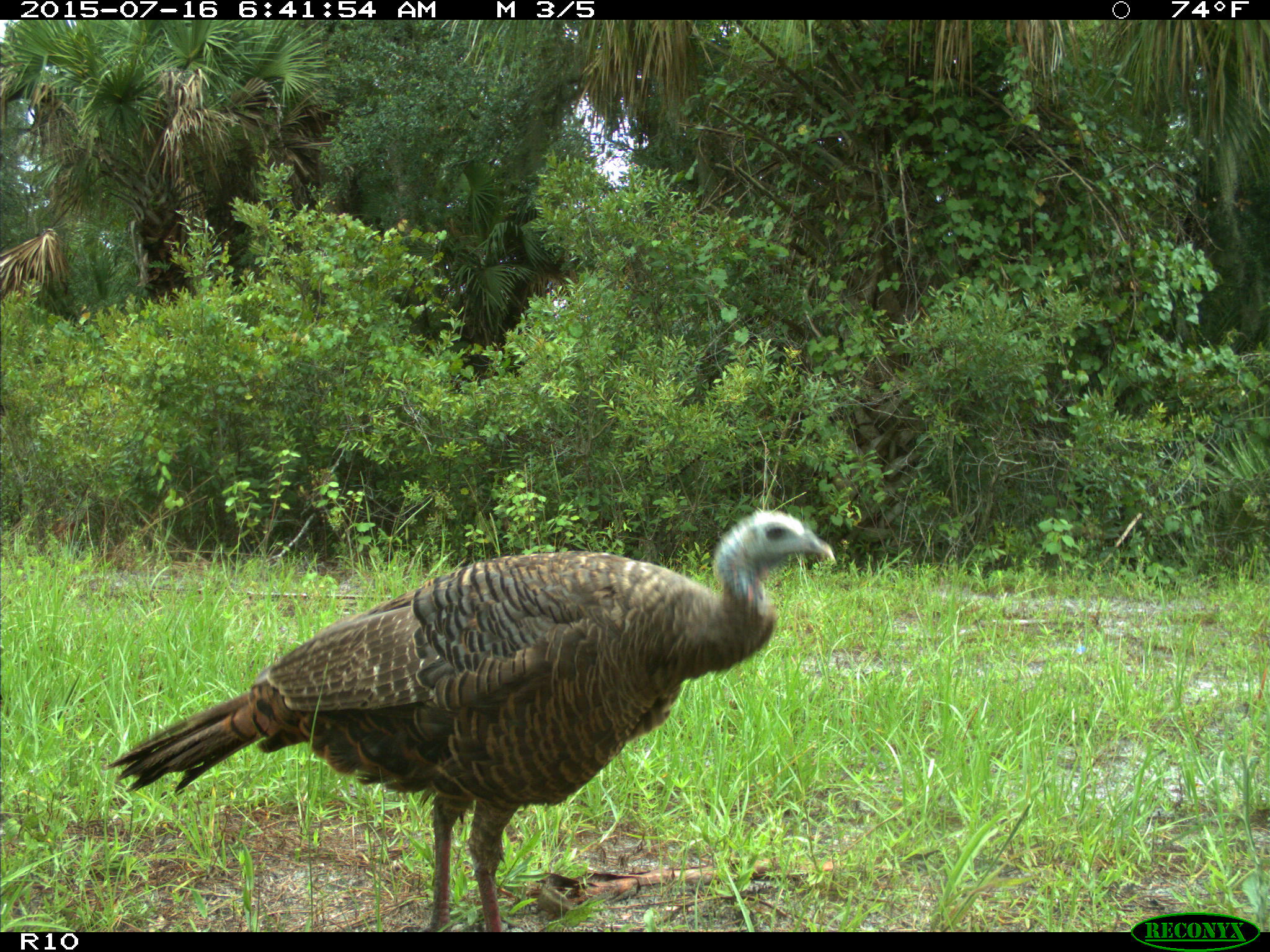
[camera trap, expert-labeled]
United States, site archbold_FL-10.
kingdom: Animalia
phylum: Chordata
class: Aves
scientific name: Aves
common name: birds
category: unidentified bird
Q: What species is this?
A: Unidentified bird (birds) (Aves).